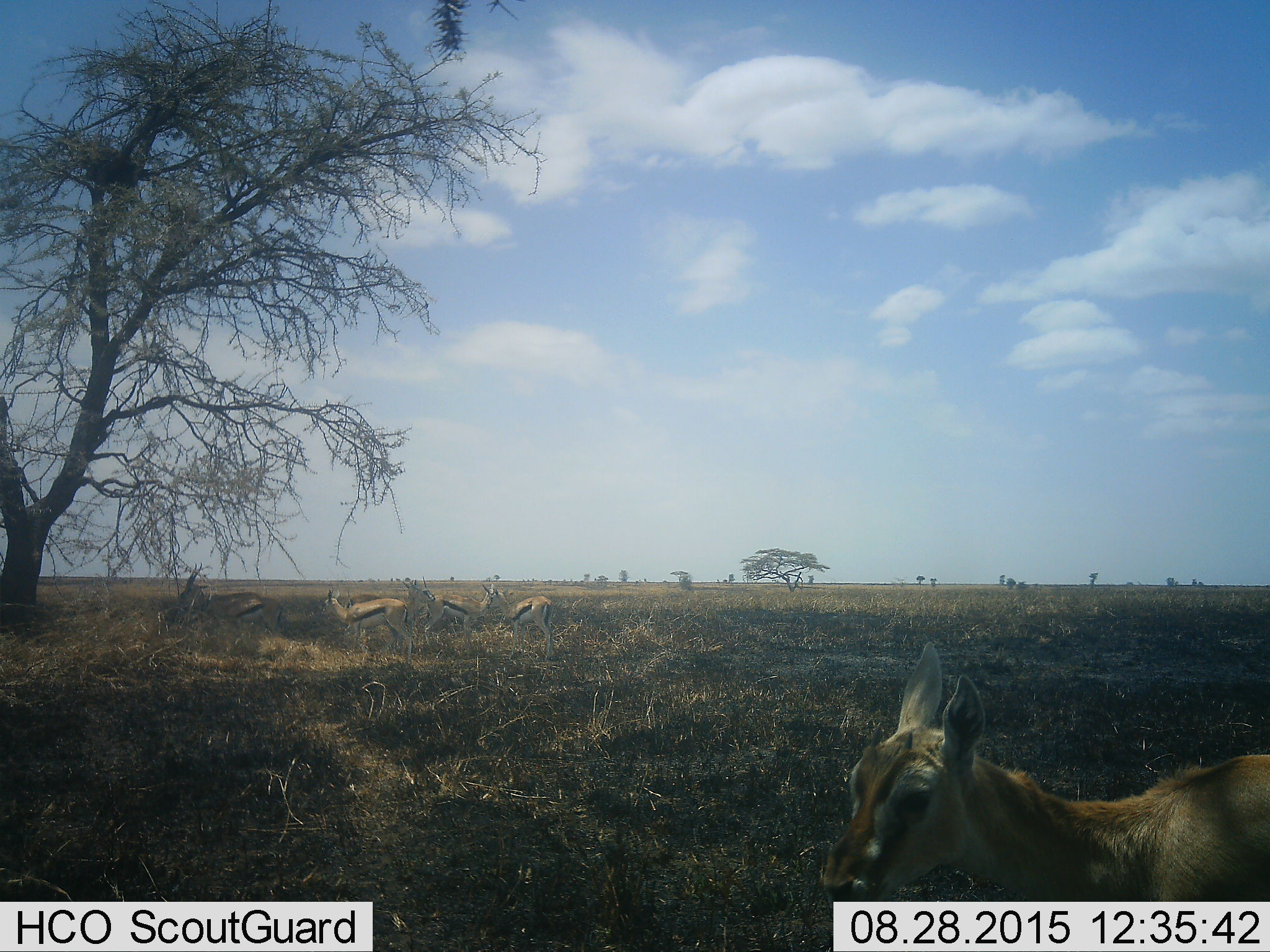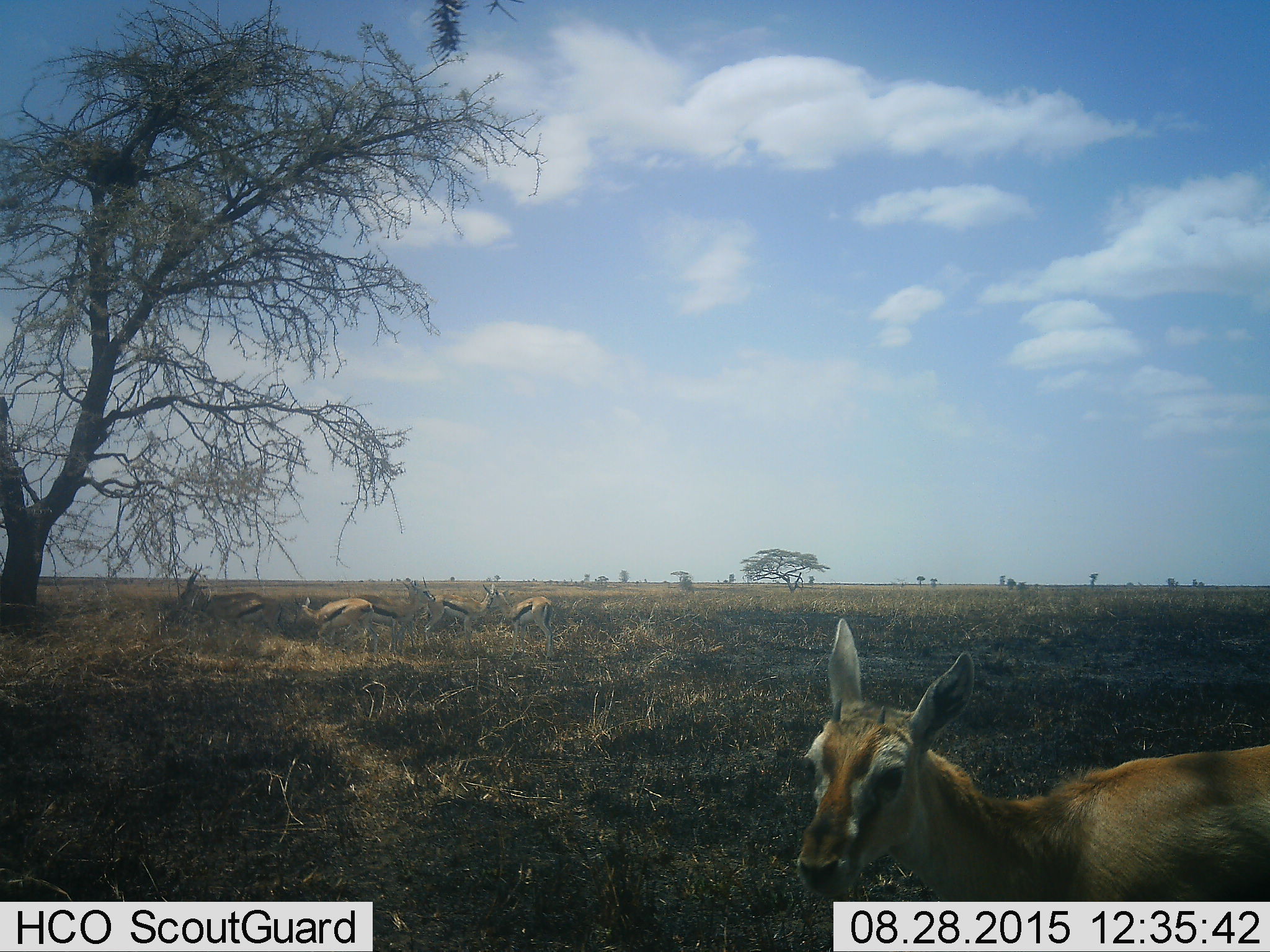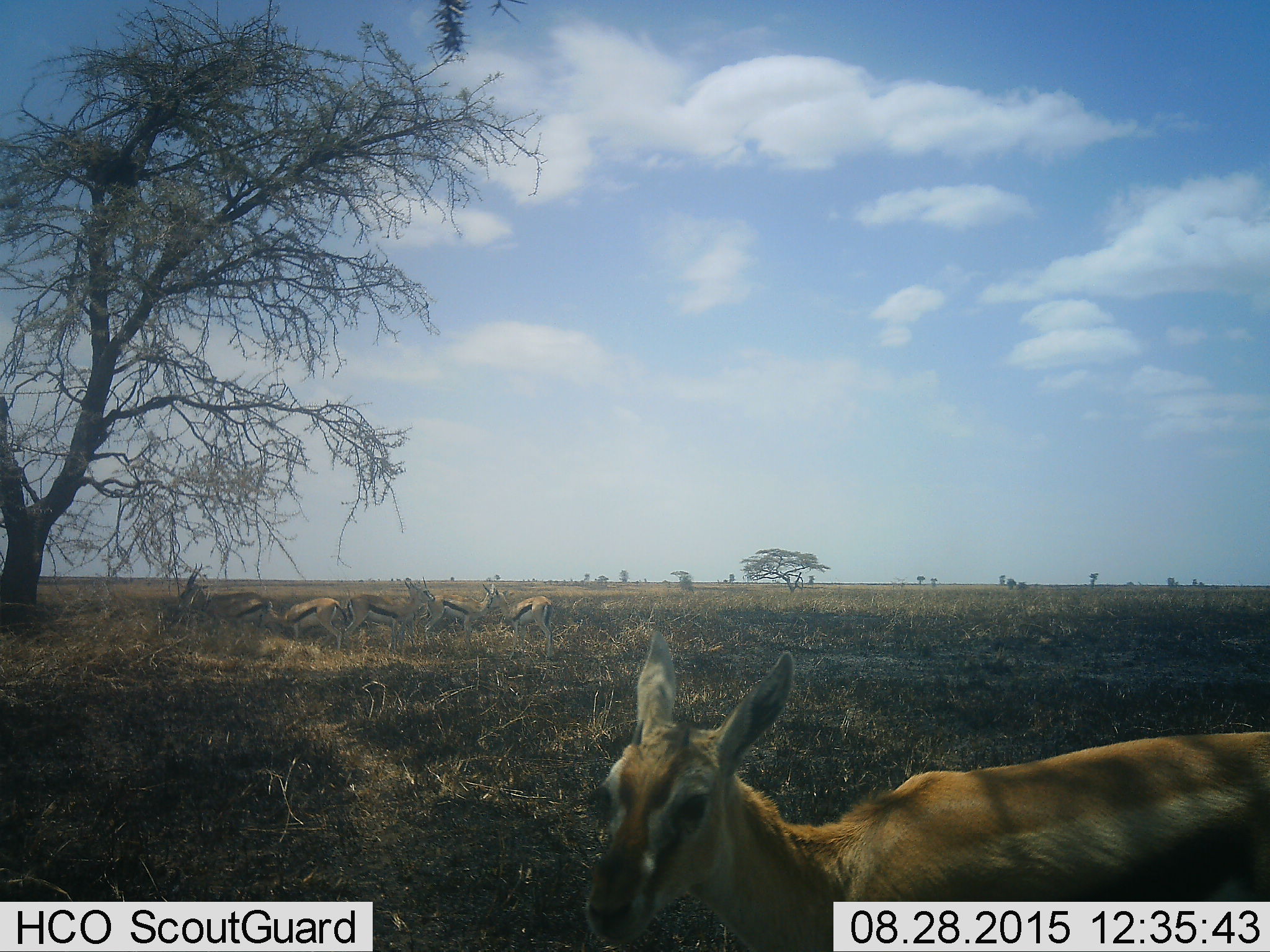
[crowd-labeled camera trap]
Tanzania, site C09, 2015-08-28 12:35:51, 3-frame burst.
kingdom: Animalia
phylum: Chordata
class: Mammalia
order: Artiodactyla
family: Bovidae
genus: Eudorcas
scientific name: Eudorcas thomsonii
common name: thomson's gazelle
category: gazellethomsons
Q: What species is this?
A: Gazellethomsons (thomson's gazelle) (Eudorcas thomsonii).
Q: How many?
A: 6.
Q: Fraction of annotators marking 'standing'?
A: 81%.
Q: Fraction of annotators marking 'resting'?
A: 12%.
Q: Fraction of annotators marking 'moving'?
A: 81%.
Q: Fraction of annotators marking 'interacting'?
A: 0%.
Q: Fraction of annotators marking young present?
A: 38%.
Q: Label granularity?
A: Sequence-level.